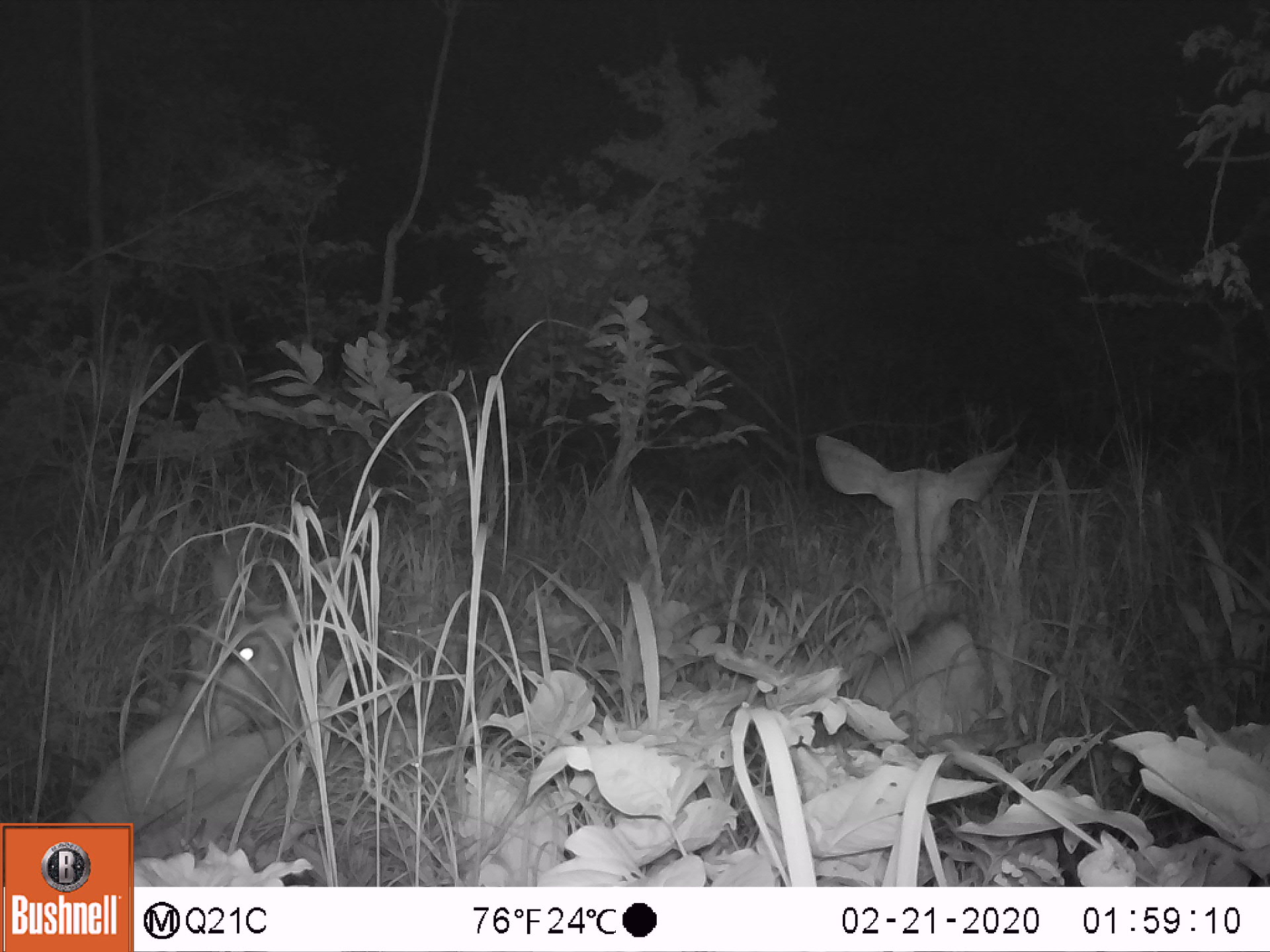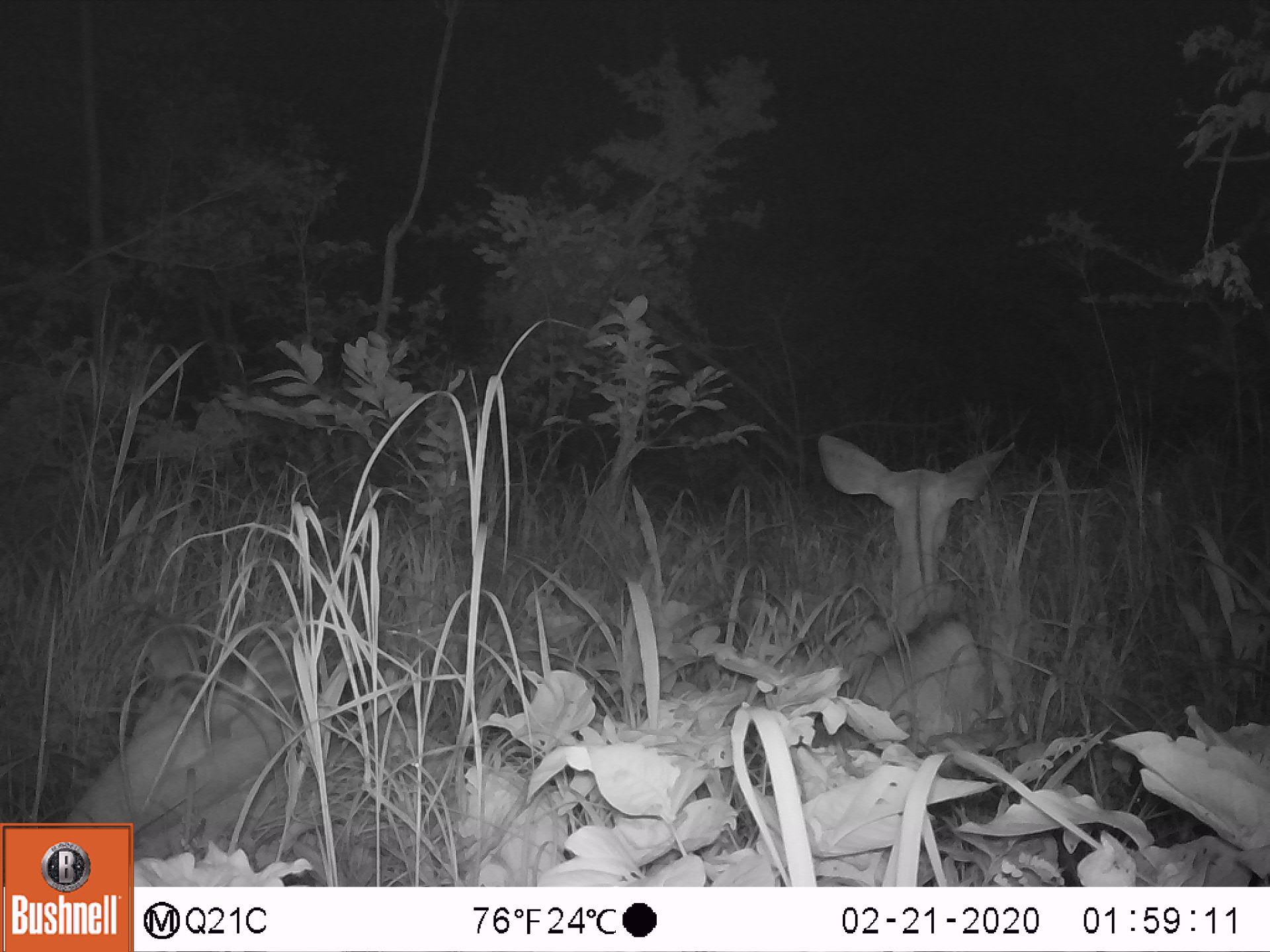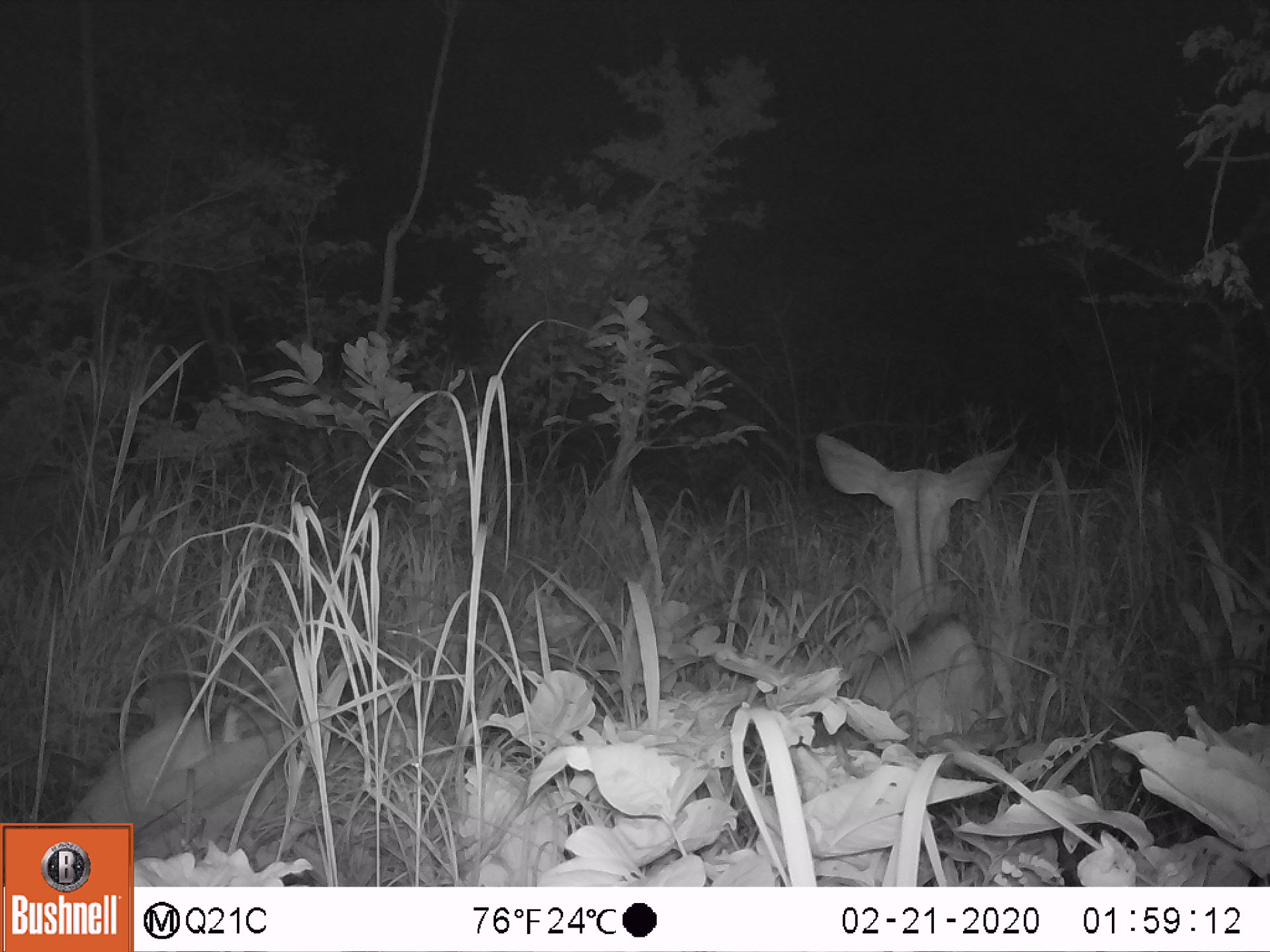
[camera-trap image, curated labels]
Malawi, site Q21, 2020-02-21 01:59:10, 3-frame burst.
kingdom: Animalia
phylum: Chordata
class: Mammalia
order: Artiodactyla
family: Bovidae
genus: Tragelaphus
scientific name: Tragelaphus strepsiceros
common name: greater kudu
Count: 2.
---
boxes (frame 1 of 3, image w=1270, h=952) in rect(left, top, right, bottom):
greater kudu: rect(56, 550, 403, 813); rect(792, 422, 1040, 762)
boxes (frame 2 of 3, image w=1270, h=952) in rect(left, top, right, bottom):
greater kudu: rect(57, 592, 448, 816); rect(801, 414, 1035, 745)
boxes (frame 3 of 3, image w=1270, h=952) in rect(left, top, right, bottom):
greater kudu: rect(808, 409, 1025, 760); rect(62, 622, 410, 821)